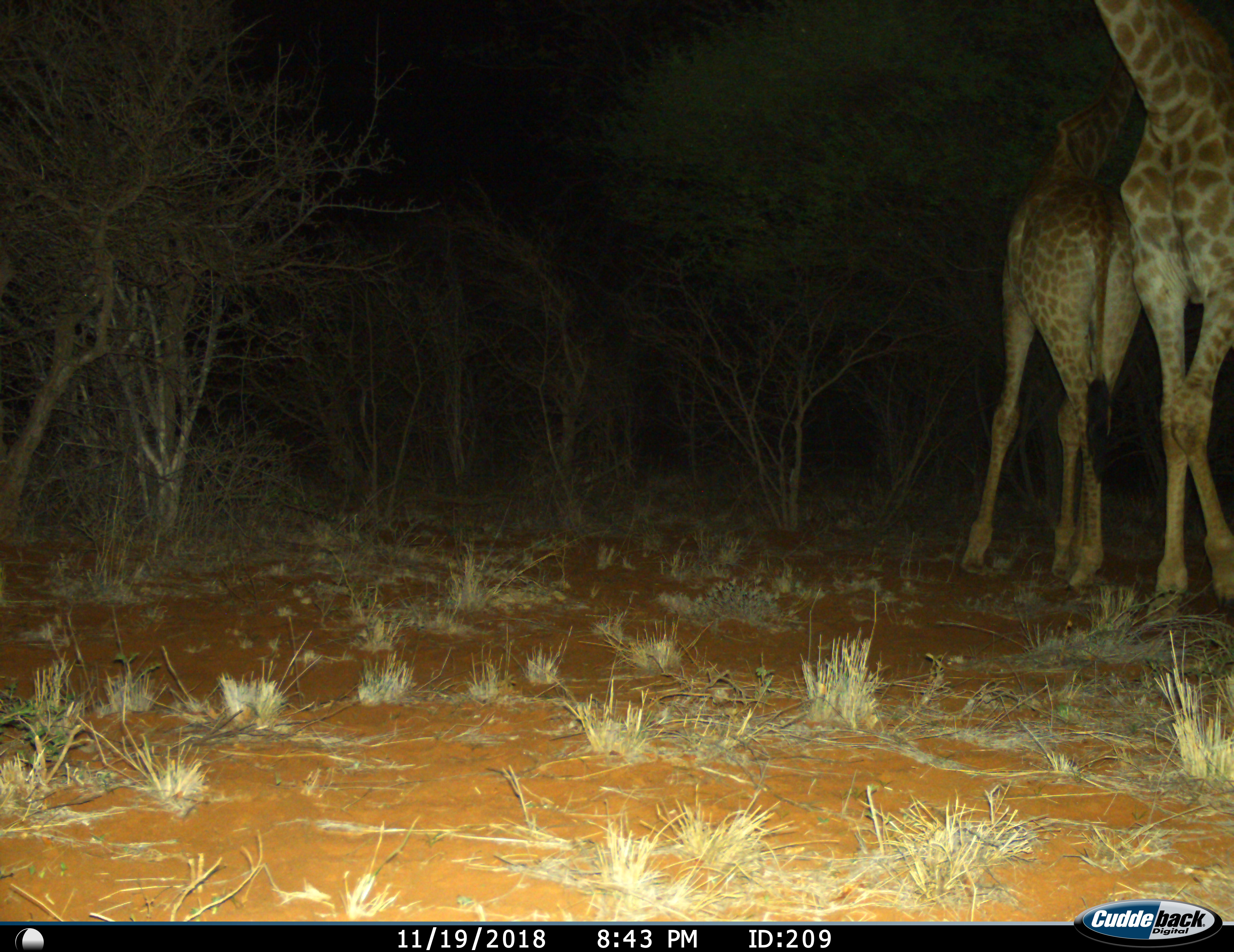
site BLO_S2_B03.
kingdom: Animalia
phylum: Chordata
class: Mammalia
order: Artiodactyla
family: Giraffidae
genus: Giraffa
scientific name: Giraffa camelopardalis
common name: giraffe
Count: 2.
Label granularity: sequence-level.